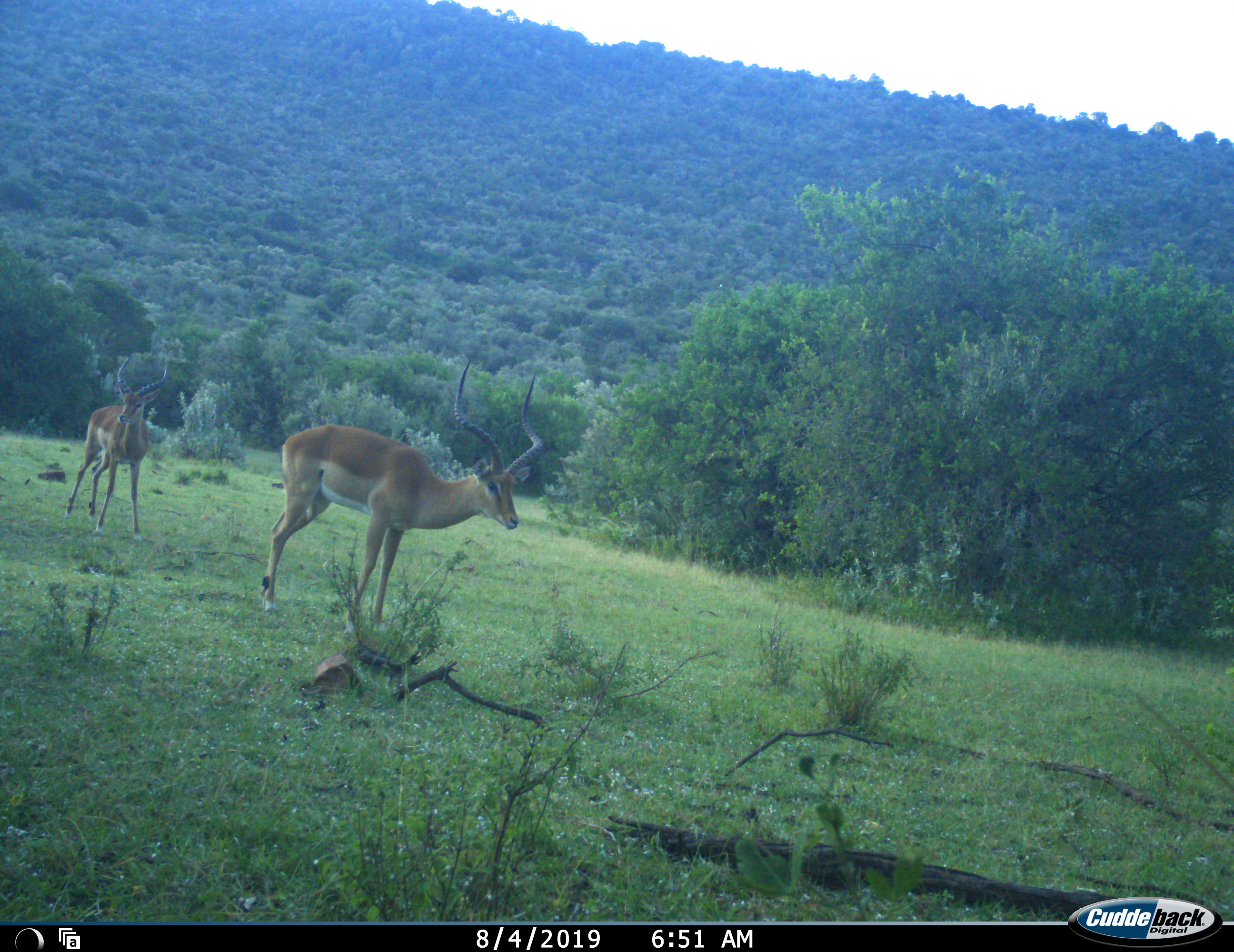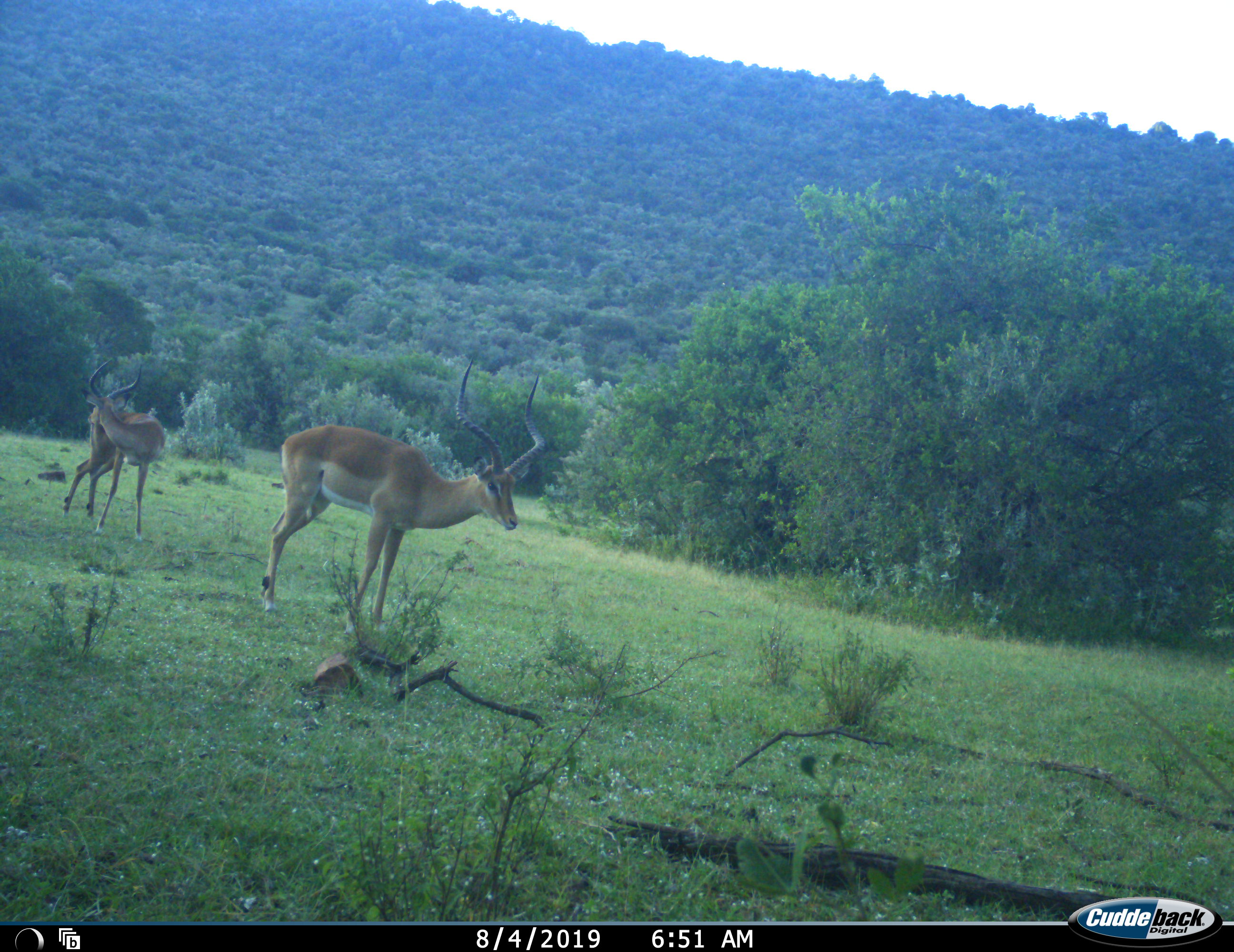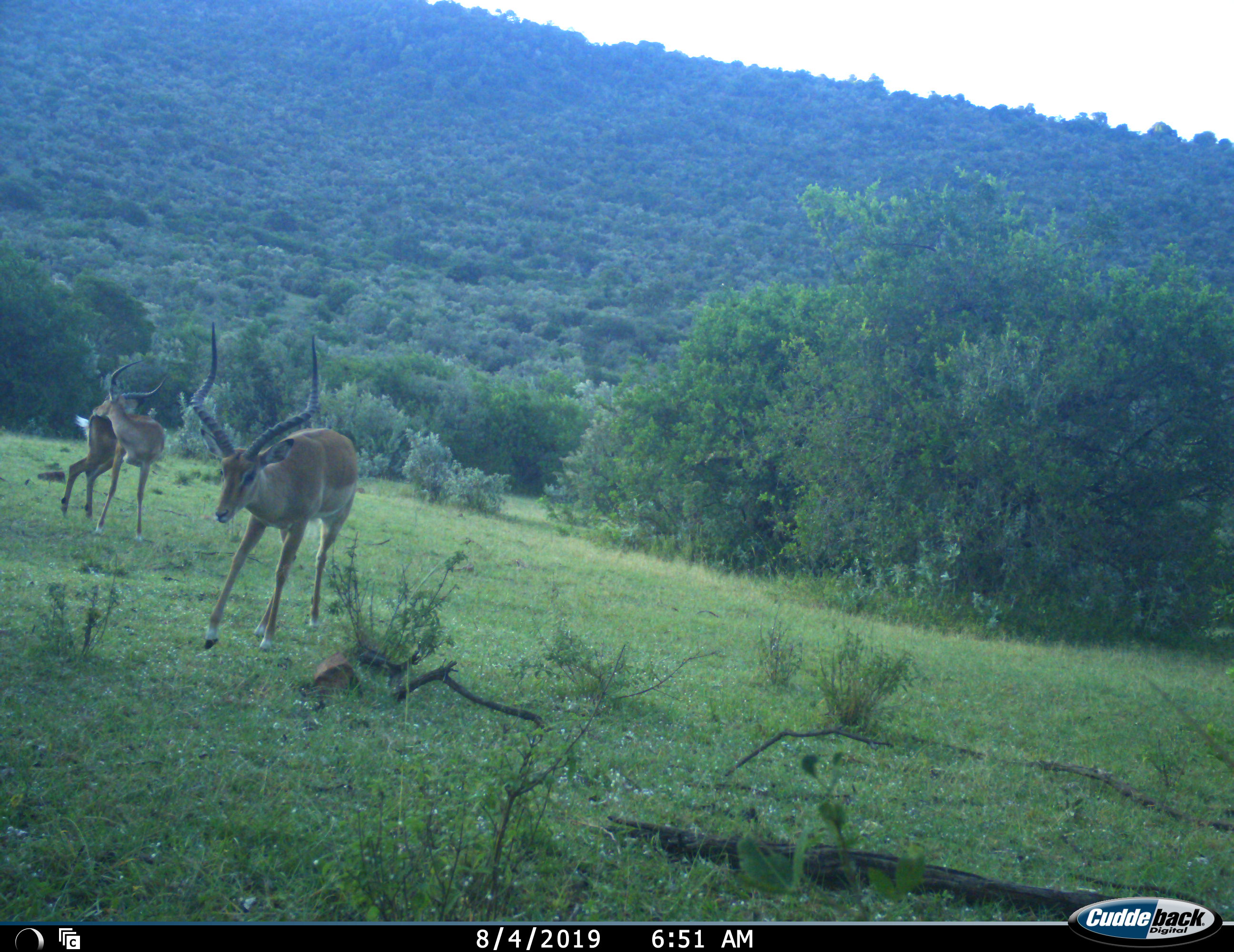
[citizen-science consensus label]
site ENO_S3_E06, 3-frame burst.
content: unidentified animal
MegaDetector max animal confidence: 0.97